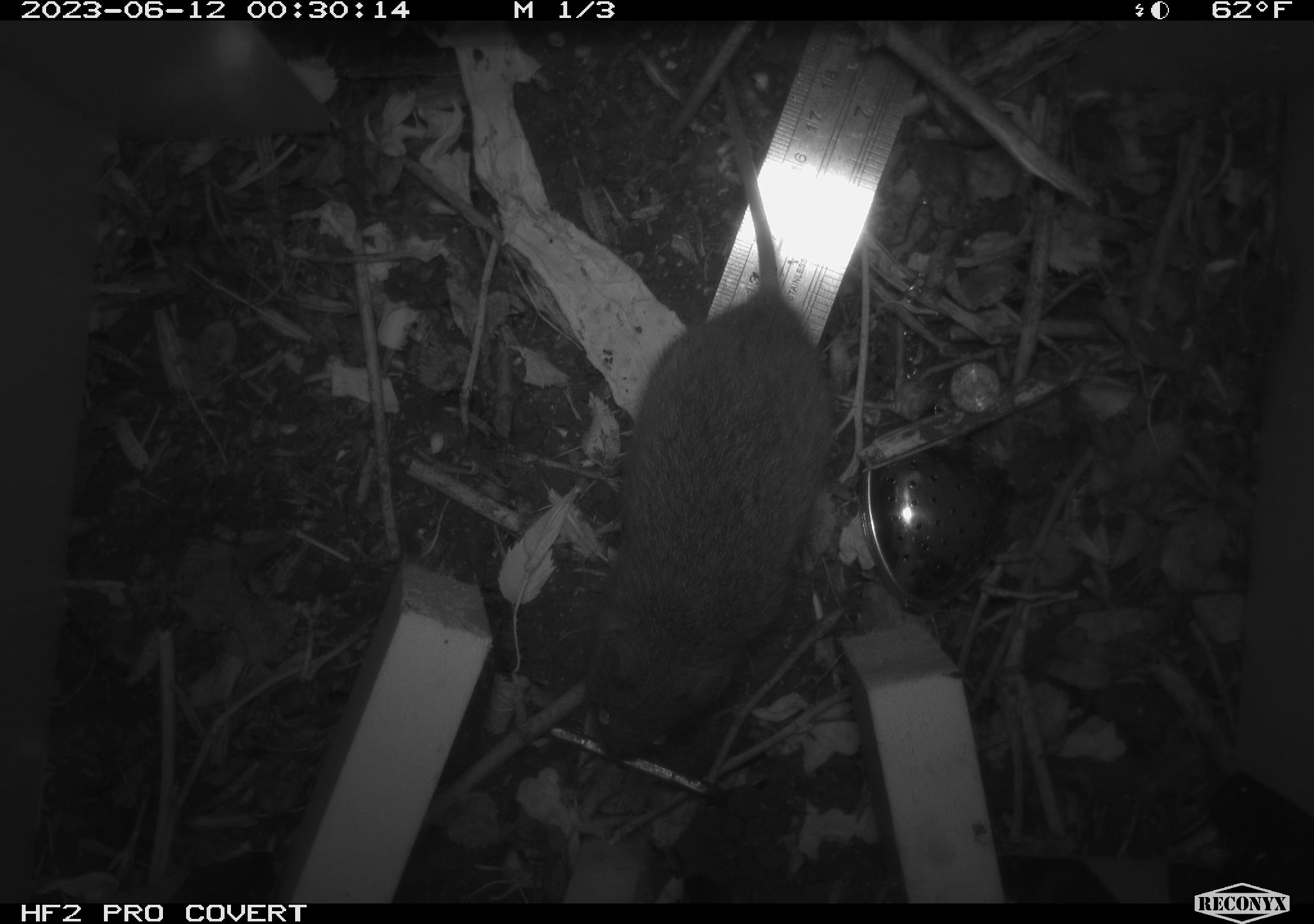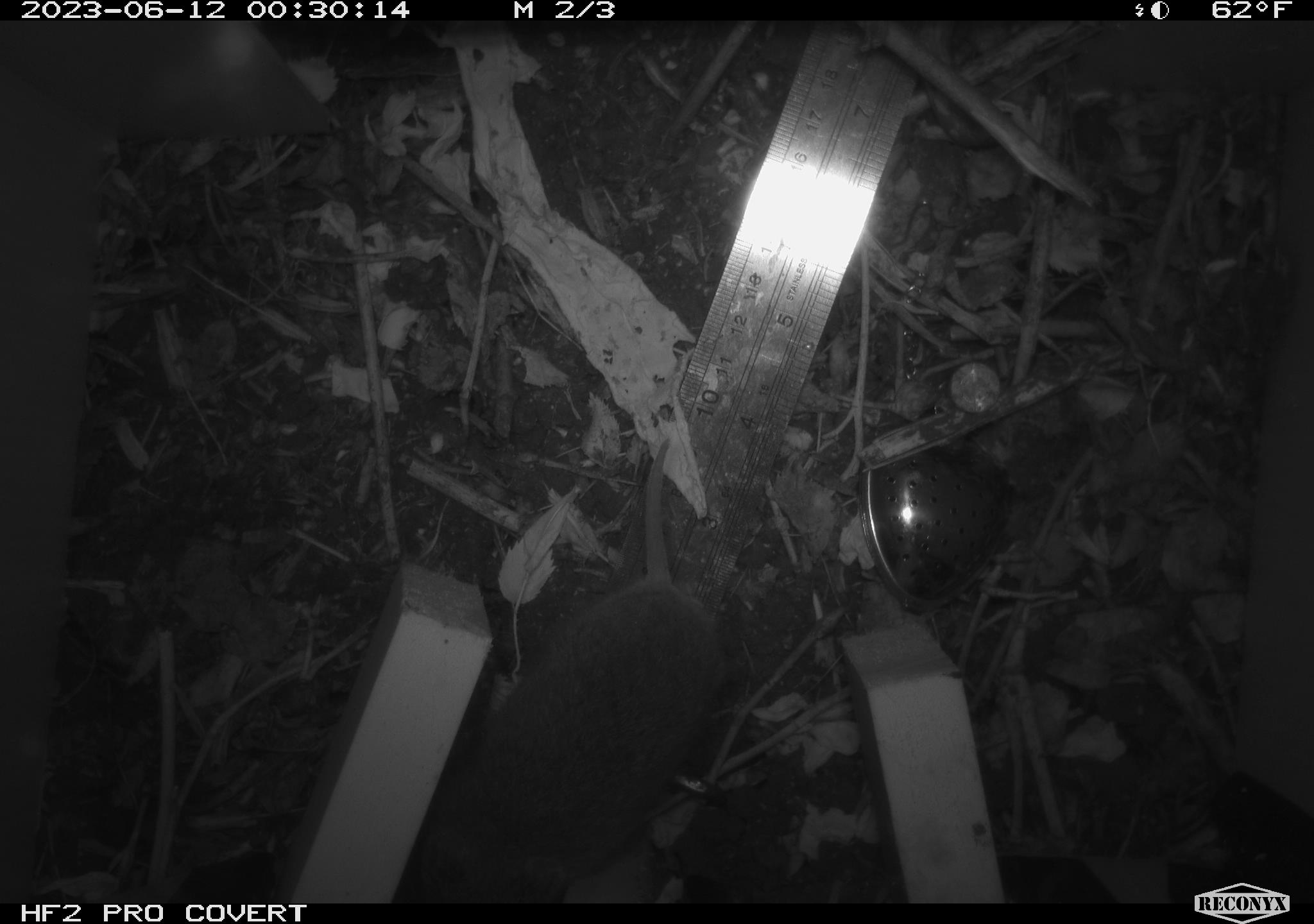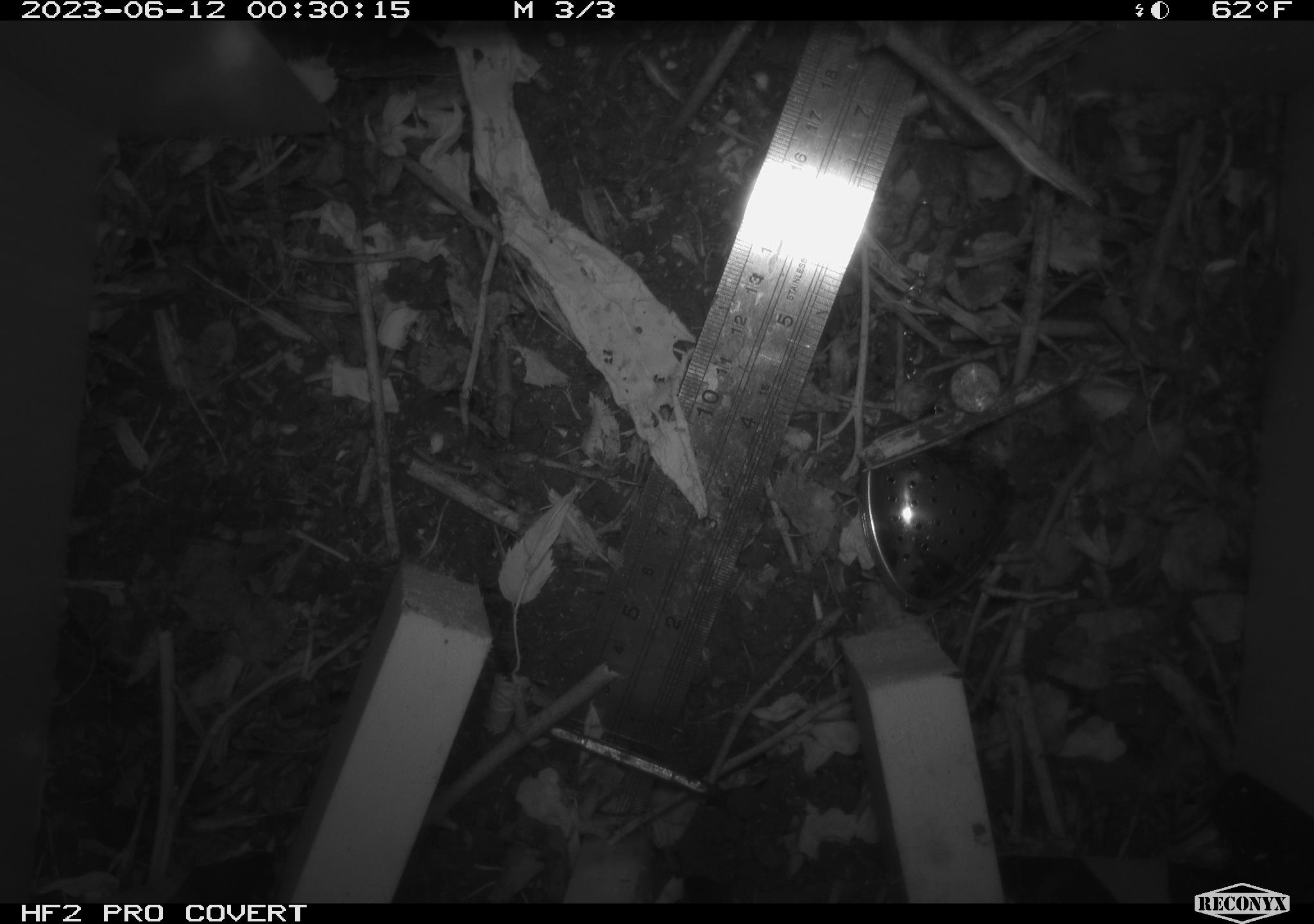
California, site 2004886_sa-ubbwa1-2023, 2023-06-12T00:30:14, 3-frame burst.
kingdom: Animalia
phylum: Chordata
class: Mammalia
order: Rodentia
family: Cricetidae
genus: Microtus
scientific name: Microtus californicus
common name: california vole